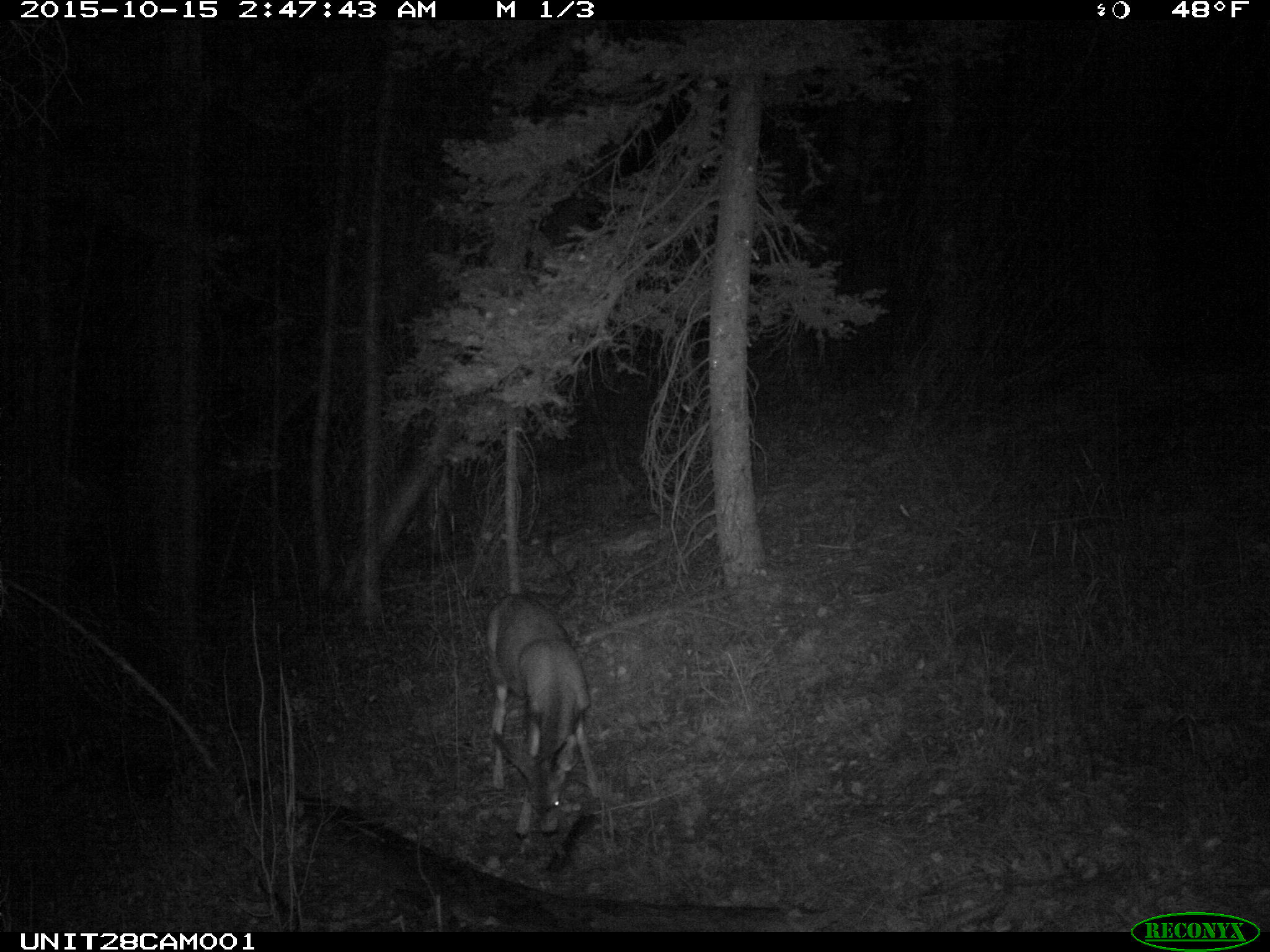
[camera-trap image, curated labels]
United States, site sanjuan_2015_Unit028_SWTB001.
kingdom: Animalia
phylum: Chordata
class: Mammalia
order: Artiodactyla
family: Cervidae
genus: Odocoileus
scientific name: Odocoileus hemionus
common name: mule deer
Odocoileus hemionus (mule deer).